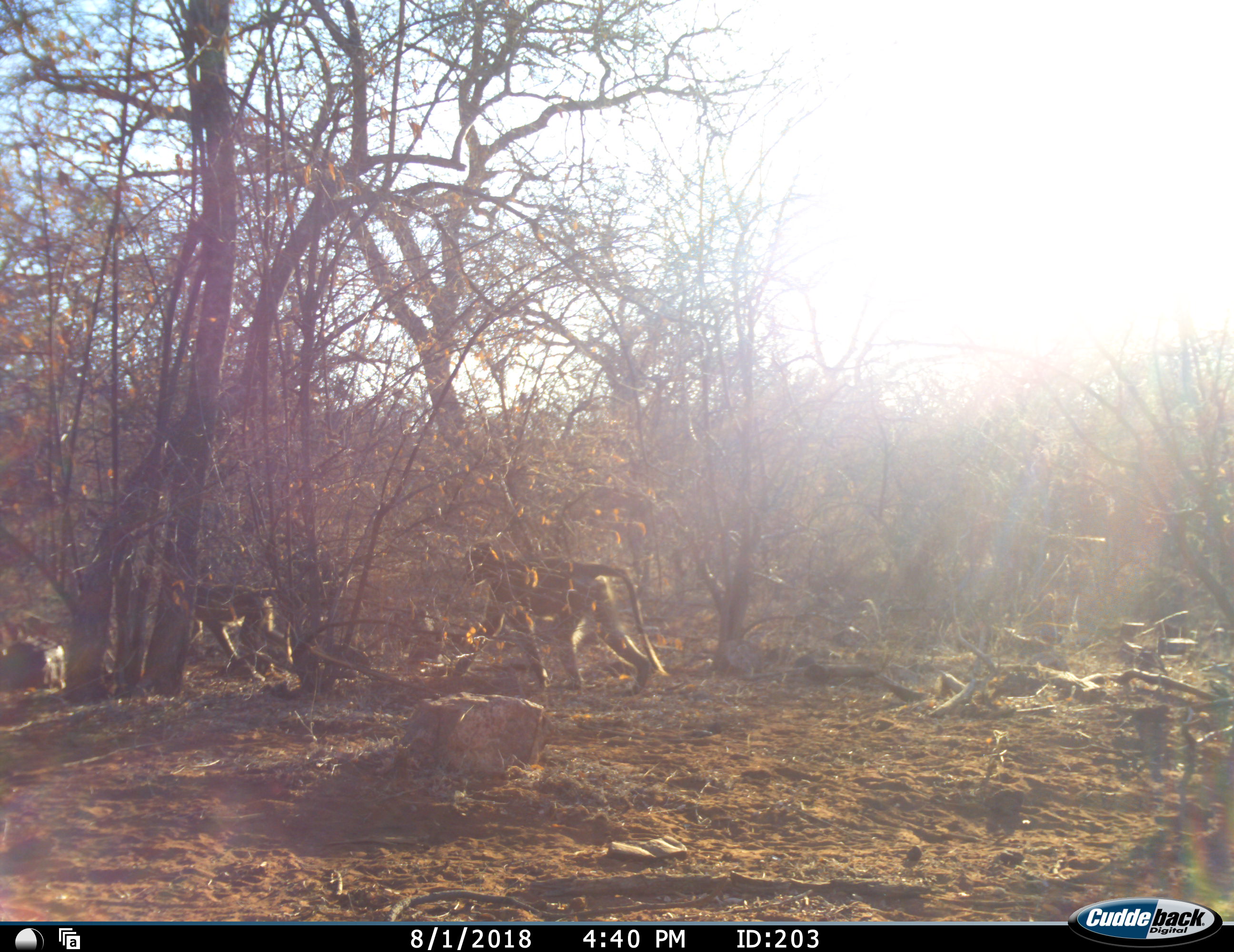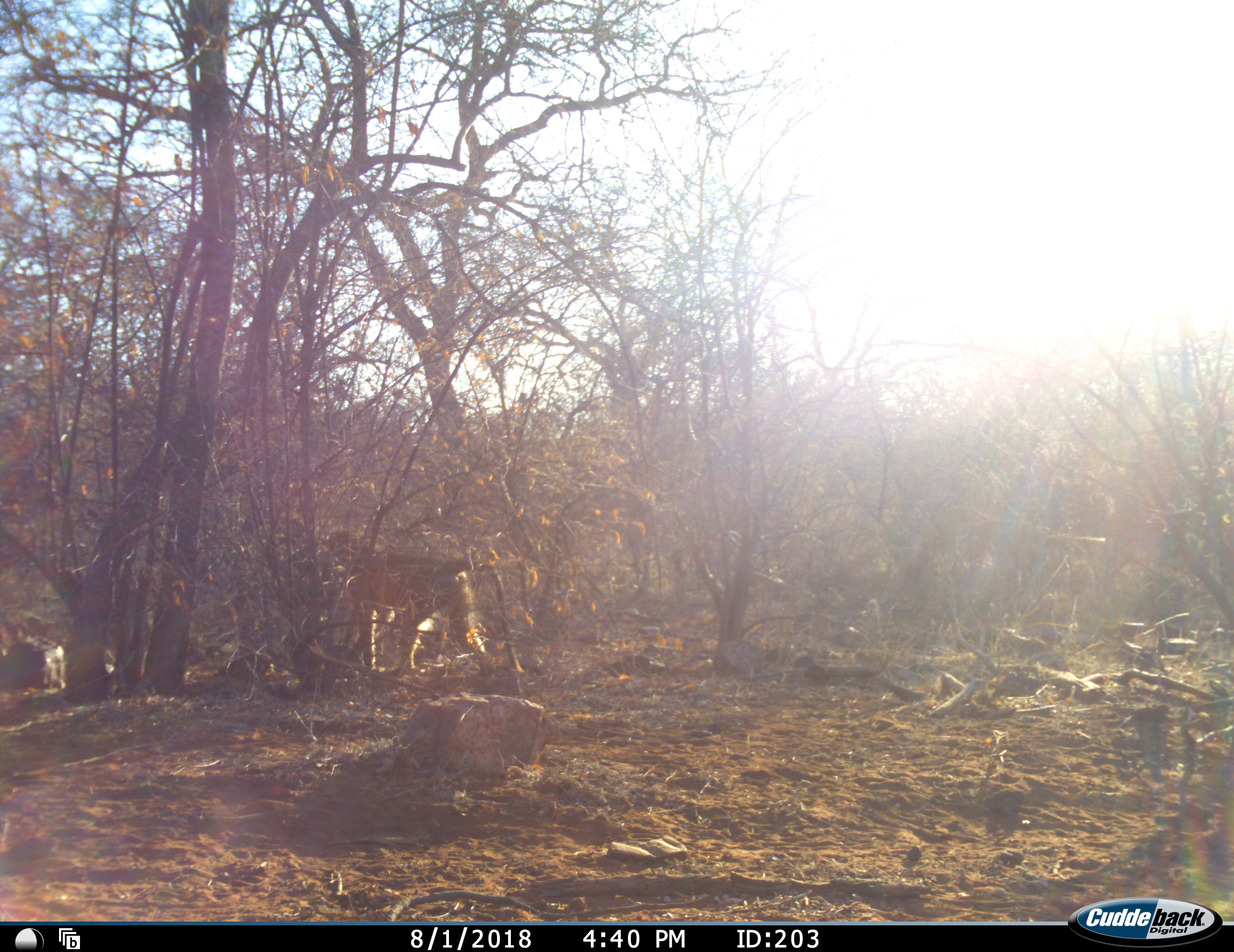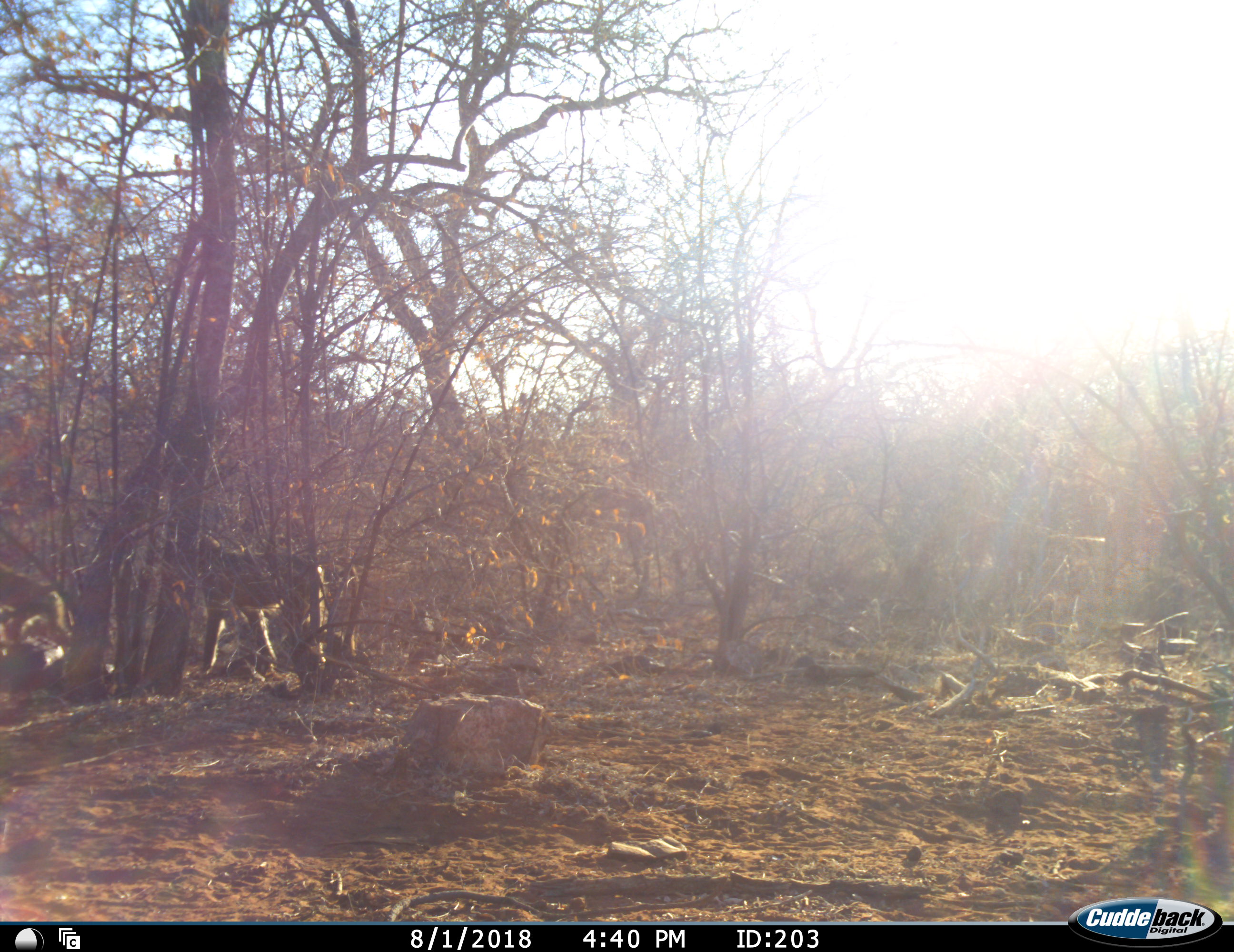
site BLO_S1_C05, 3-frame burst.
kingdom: Animalia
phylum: Chordata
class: Mammalia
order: Primates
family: Cercopithecidae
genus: Papio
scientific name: Papio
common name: baboon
Baboon (Papio), count 2. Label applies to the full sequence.